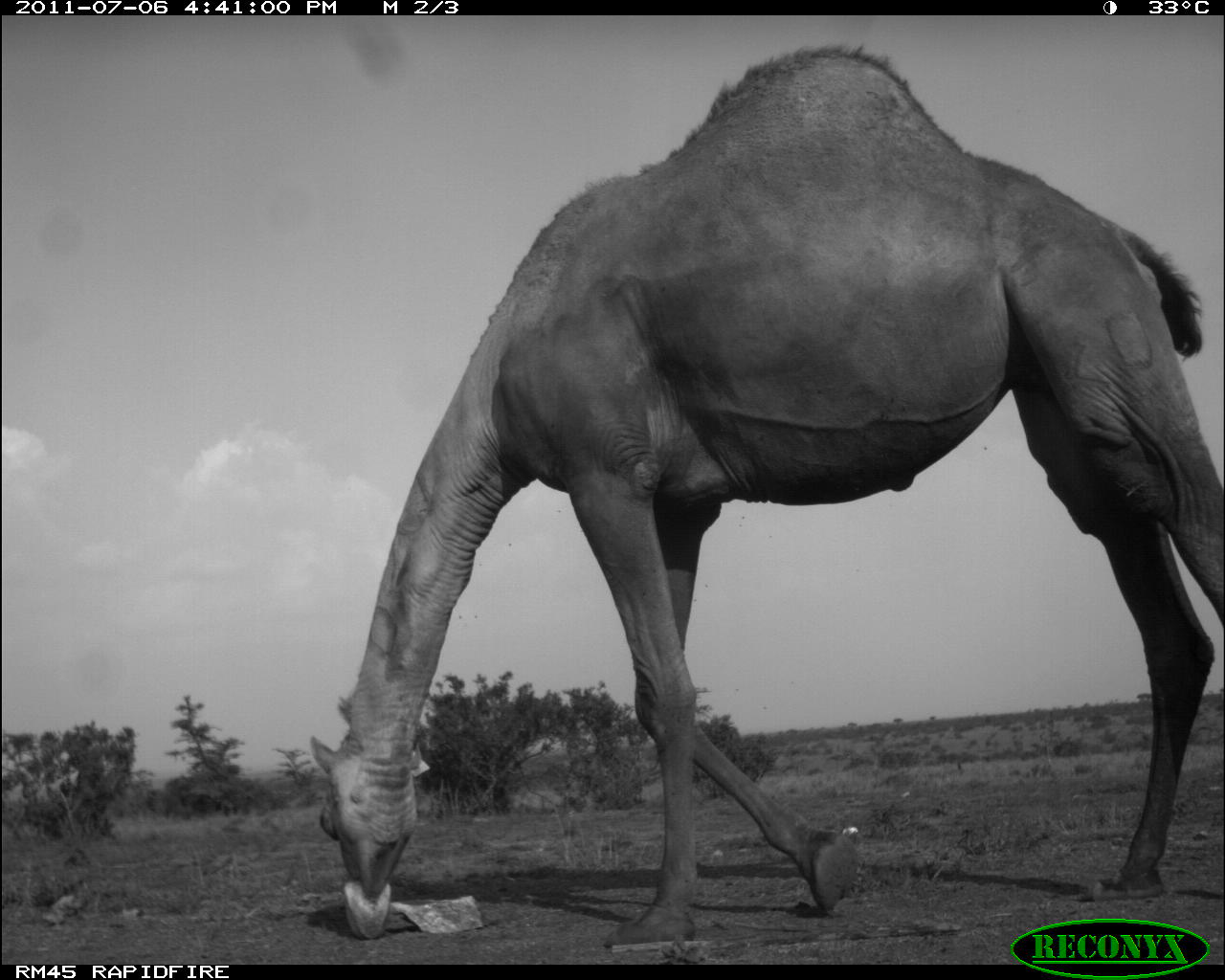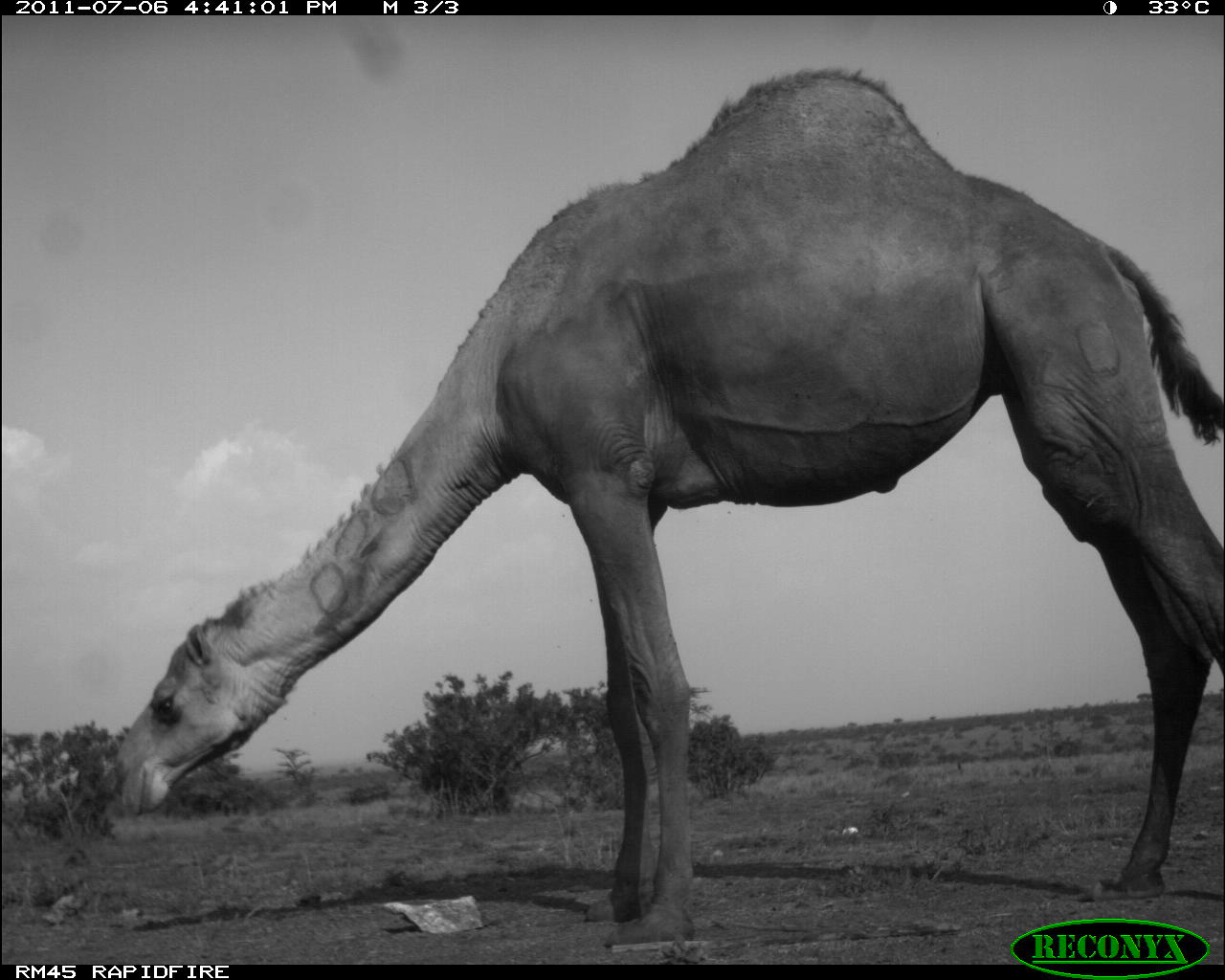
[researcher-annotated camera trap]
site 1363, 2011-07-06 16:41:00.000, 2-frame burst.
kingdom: Animalia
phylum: Chordata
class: Mammalia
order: Artiodactyla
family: Camelidae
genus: Camelus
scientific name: Camelus dromedarius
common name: dromedary camel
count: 1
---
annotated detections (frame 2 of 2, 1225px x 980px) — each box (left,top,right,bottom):
camelus dromedarius: (105,61,1218,946)